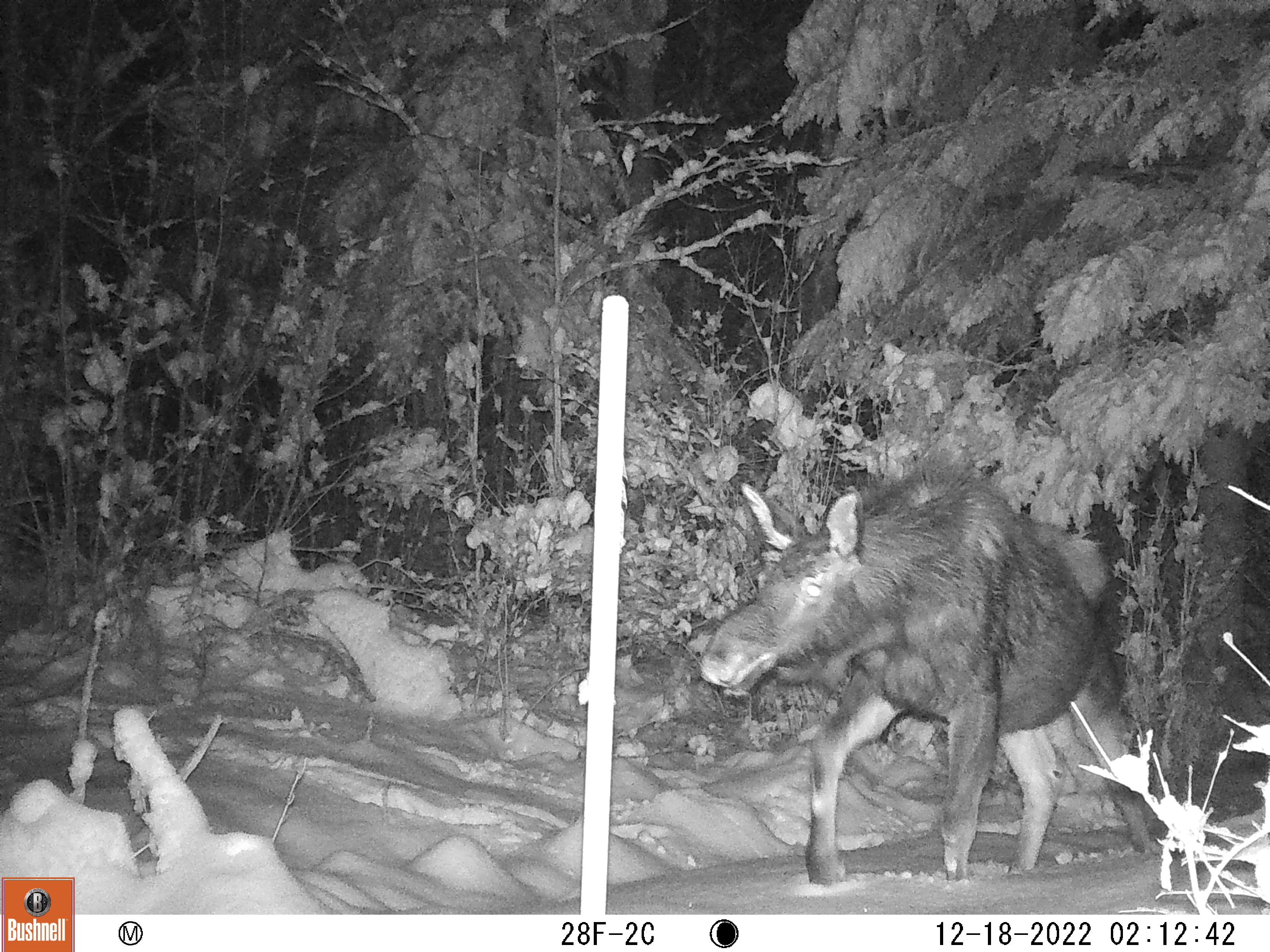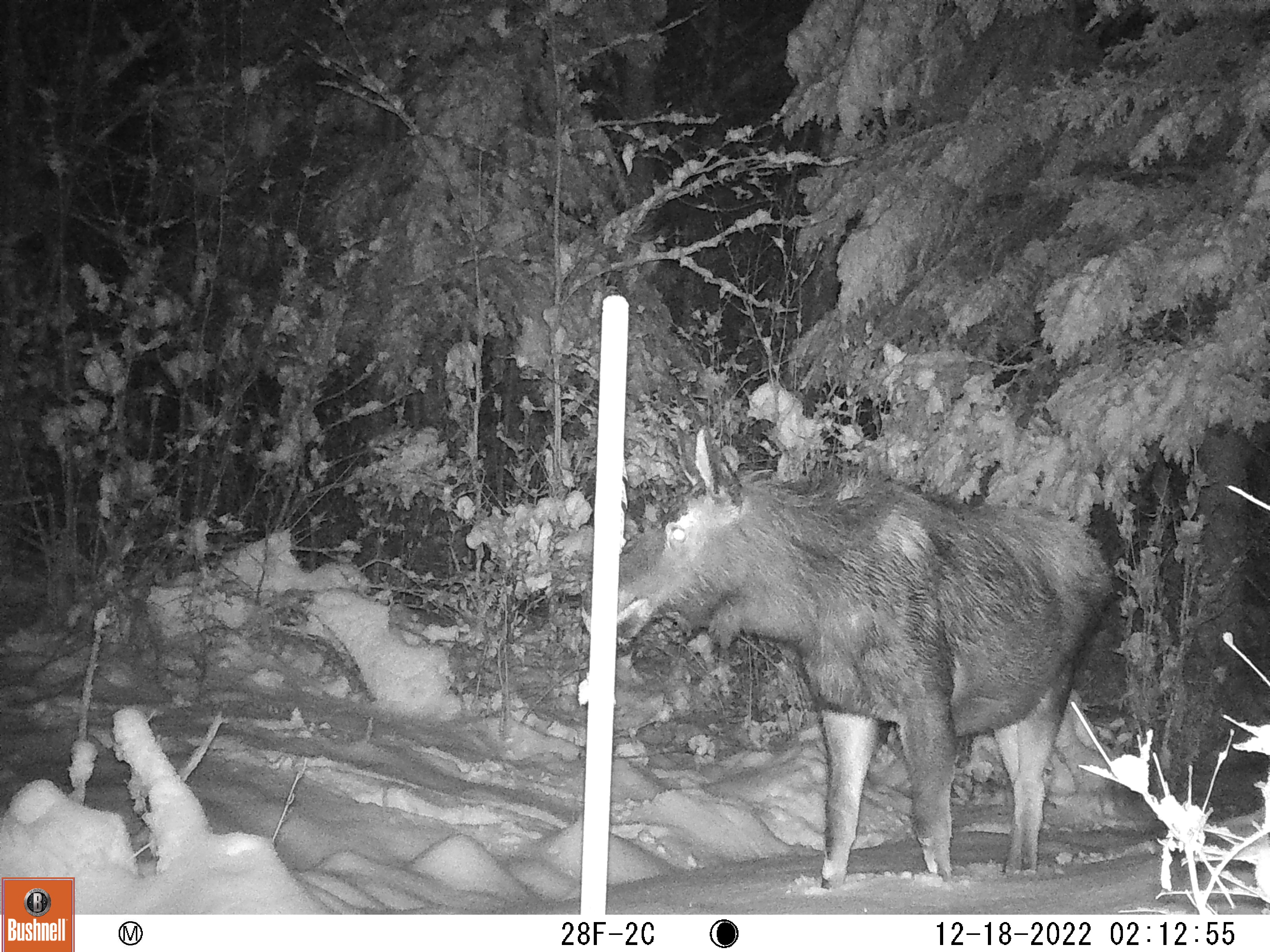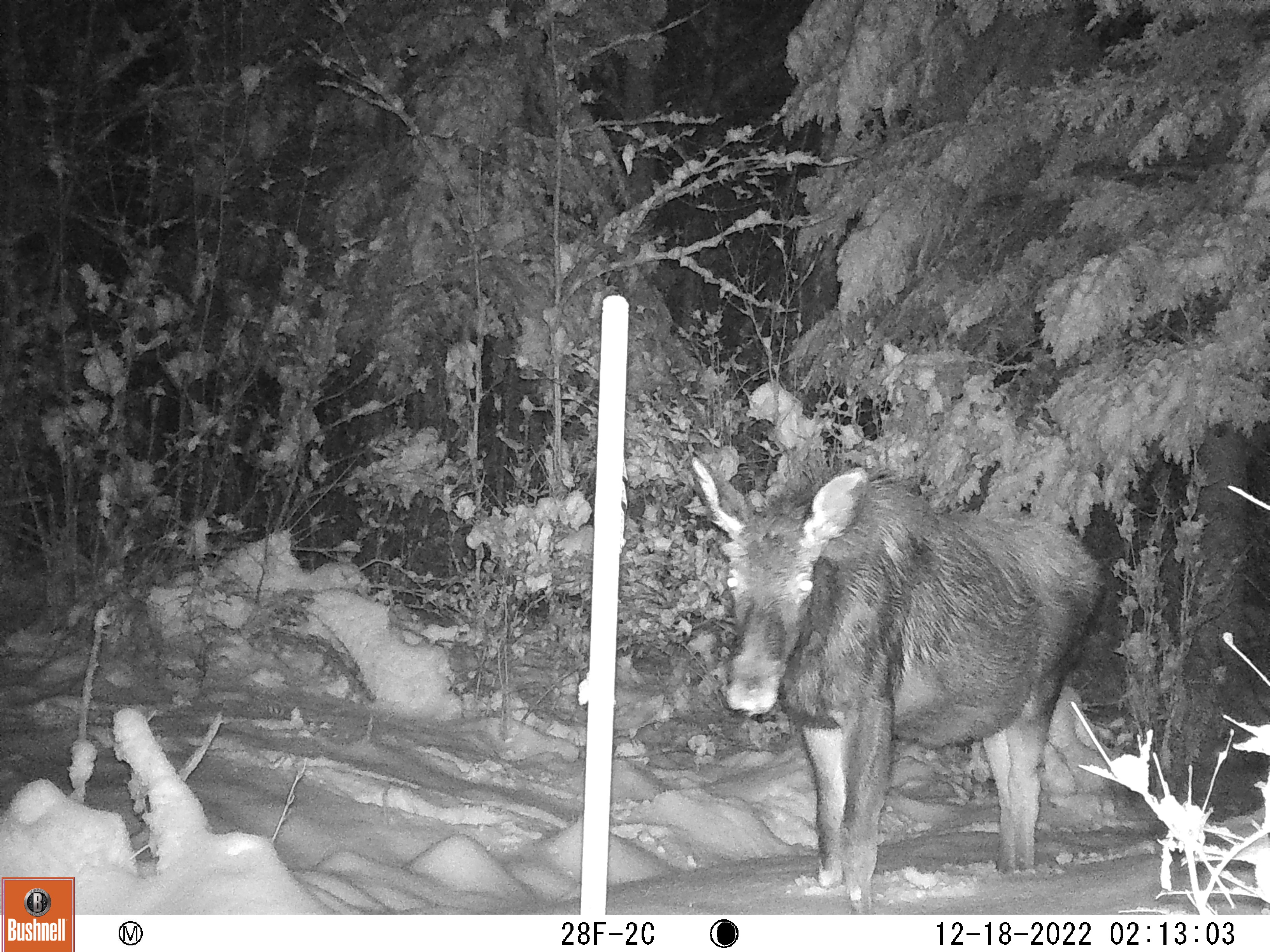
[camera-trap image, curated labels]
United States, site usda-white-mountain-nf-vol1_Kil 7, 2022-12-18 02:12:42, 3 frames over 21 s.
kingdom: Animalia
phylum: Chordata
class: Mammalia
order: Artiodactyla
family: Cervidae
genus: Alces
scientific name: Alces alces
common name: moose